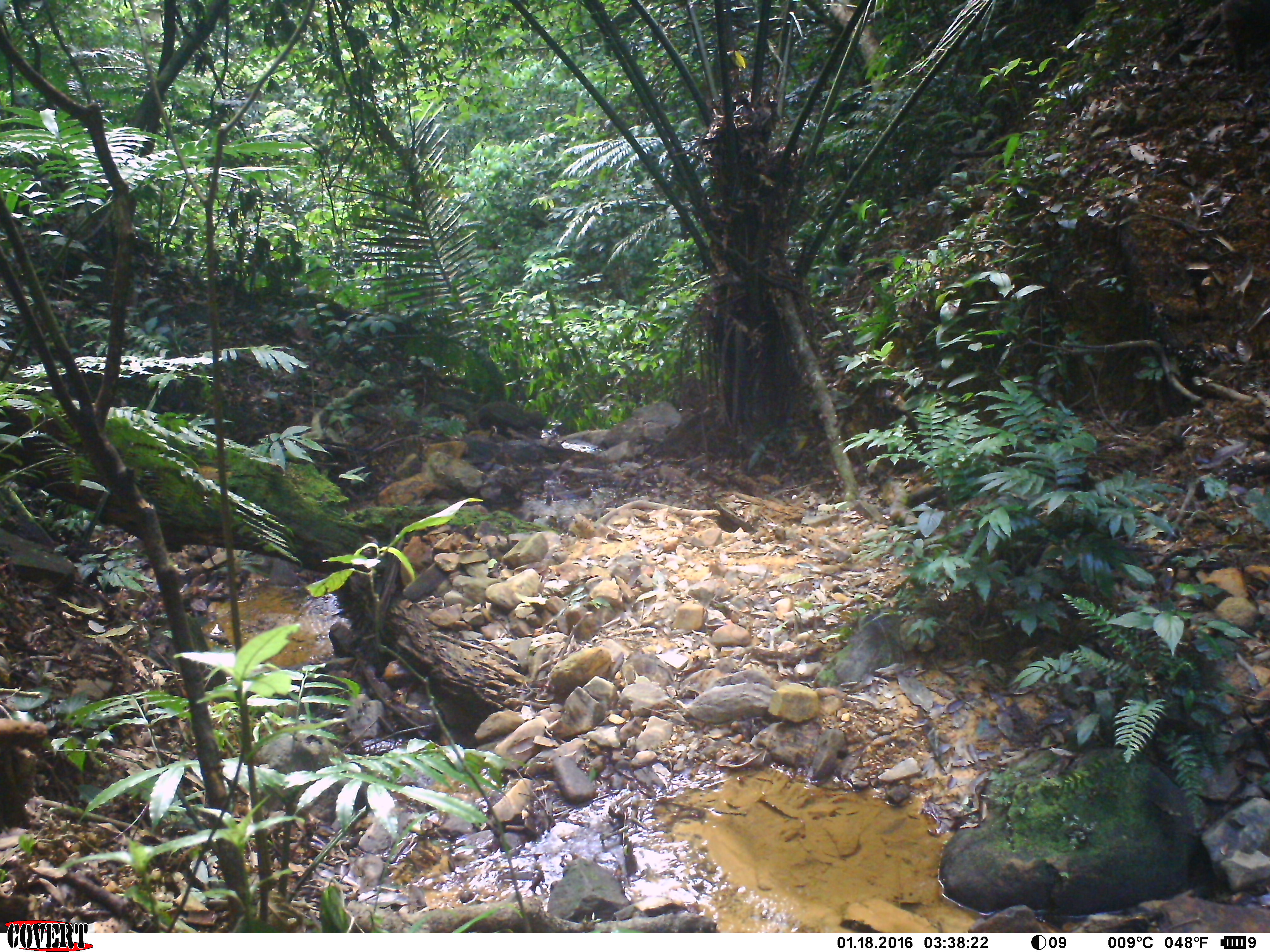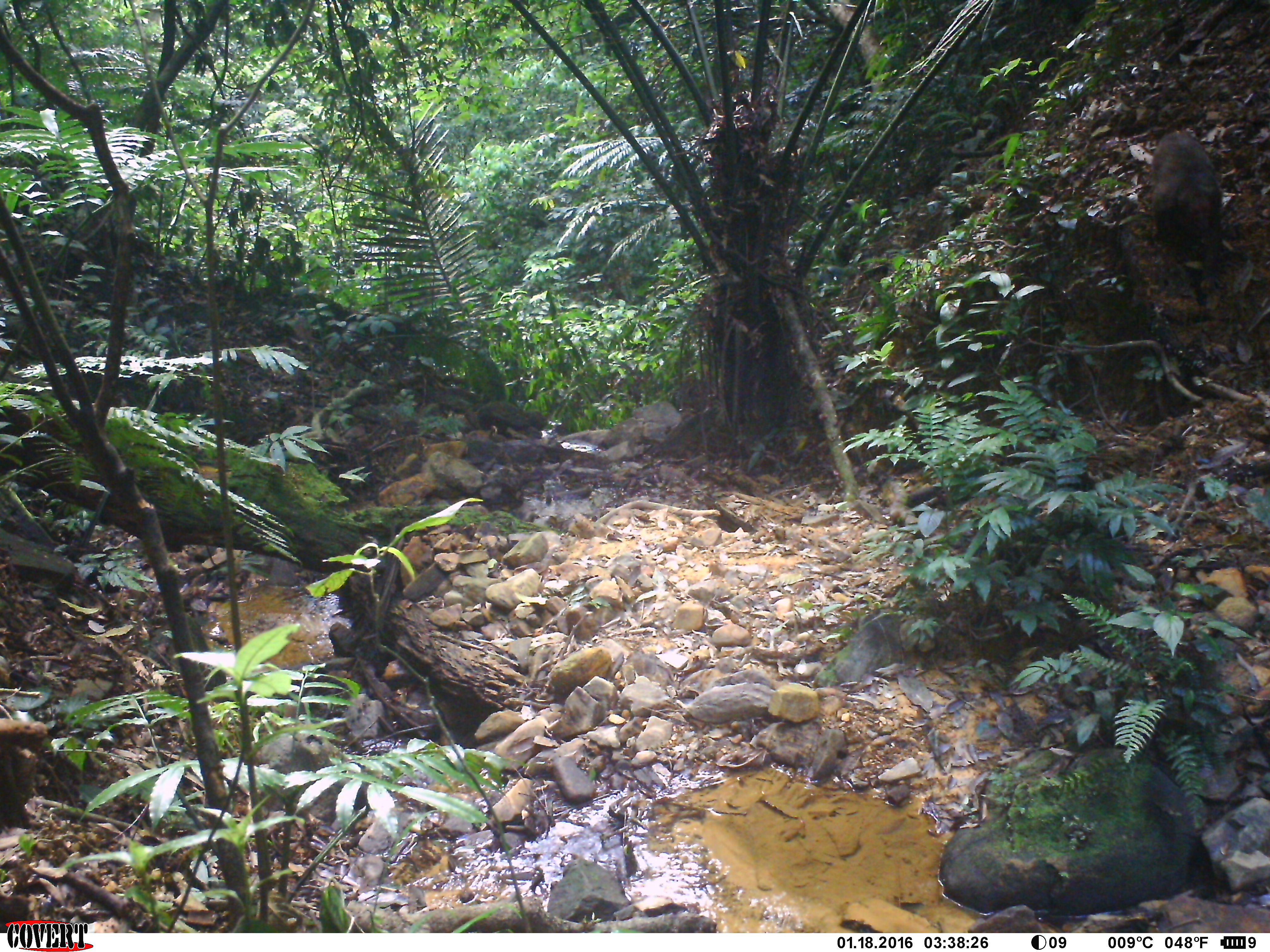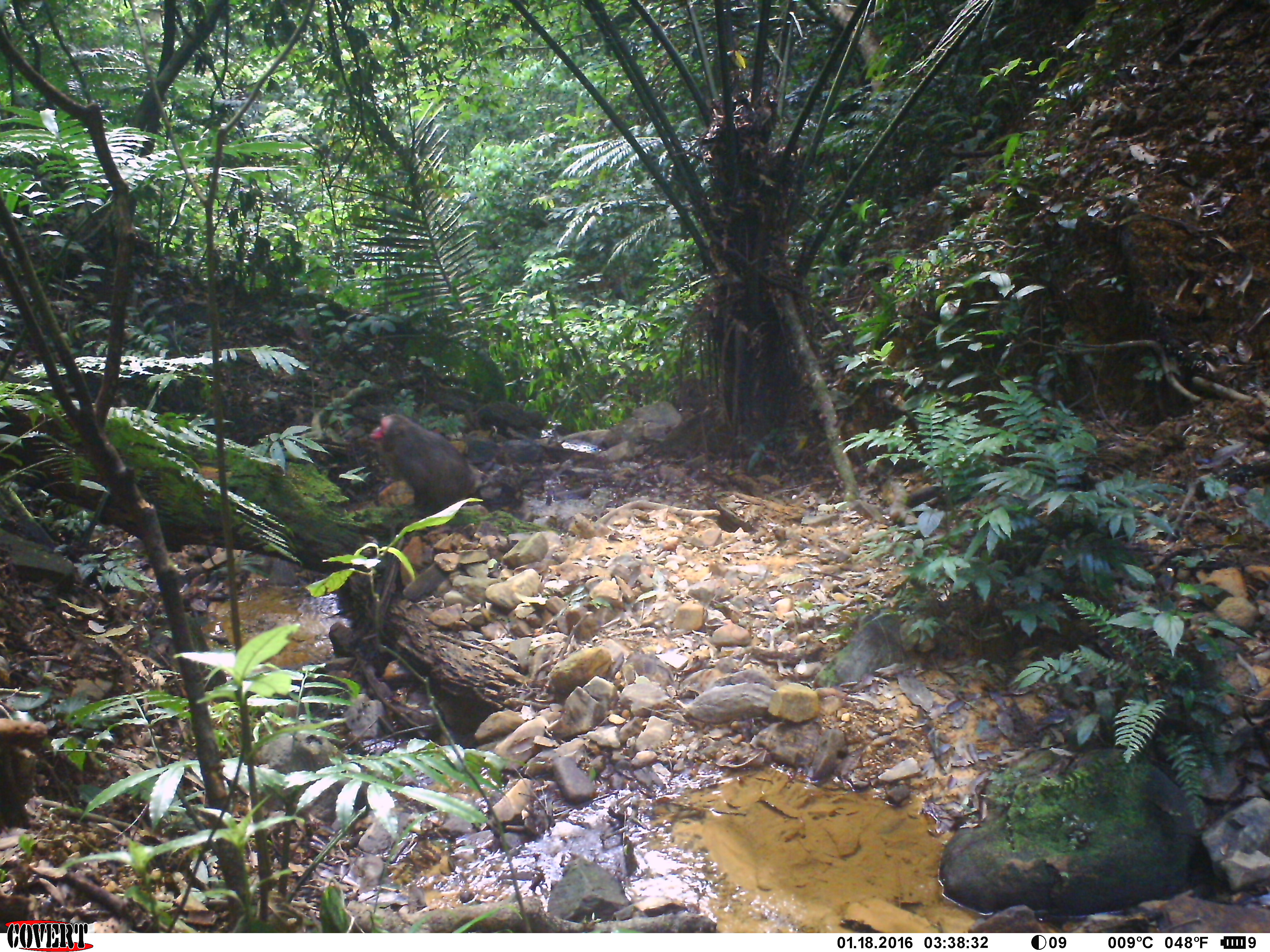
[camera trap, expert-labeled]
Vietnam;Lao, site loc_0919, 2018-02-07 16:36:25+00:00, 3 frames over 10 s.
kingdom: Animalia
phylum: Chordata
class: Mammalia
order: Primates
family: Cercopithecidae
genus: Macaca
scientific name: Macaca arctoides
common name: stump-tailed macaque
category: stump tailed macaque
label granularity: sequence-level